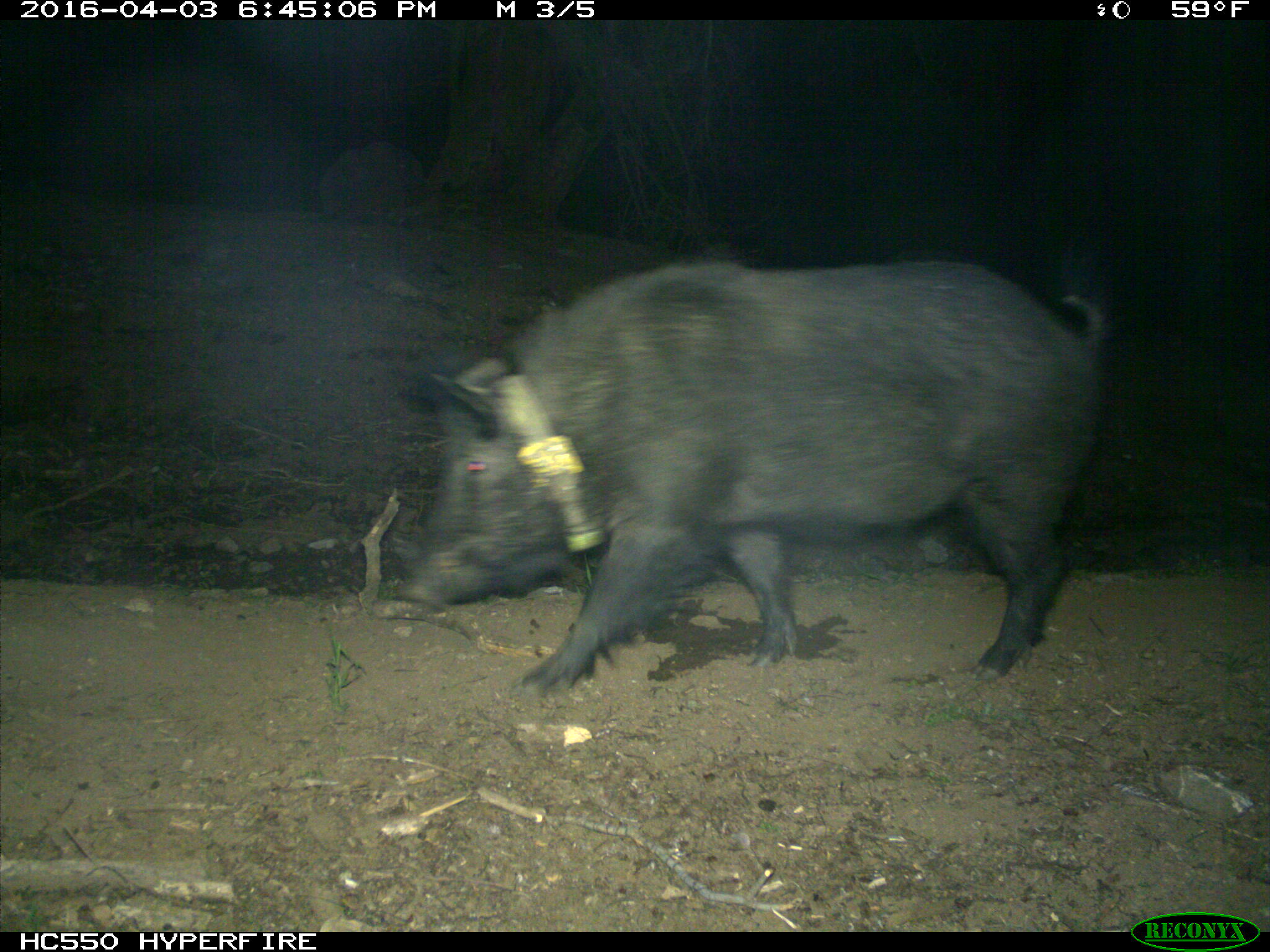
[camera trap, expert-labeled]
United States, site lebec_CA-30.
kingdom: Animalia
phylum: Chordata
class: Mammalia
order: Artiodactyla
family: Suidae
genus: Sus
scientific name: Sus scrofa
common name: wild boar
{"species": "Sus scrofa (wild boar)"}